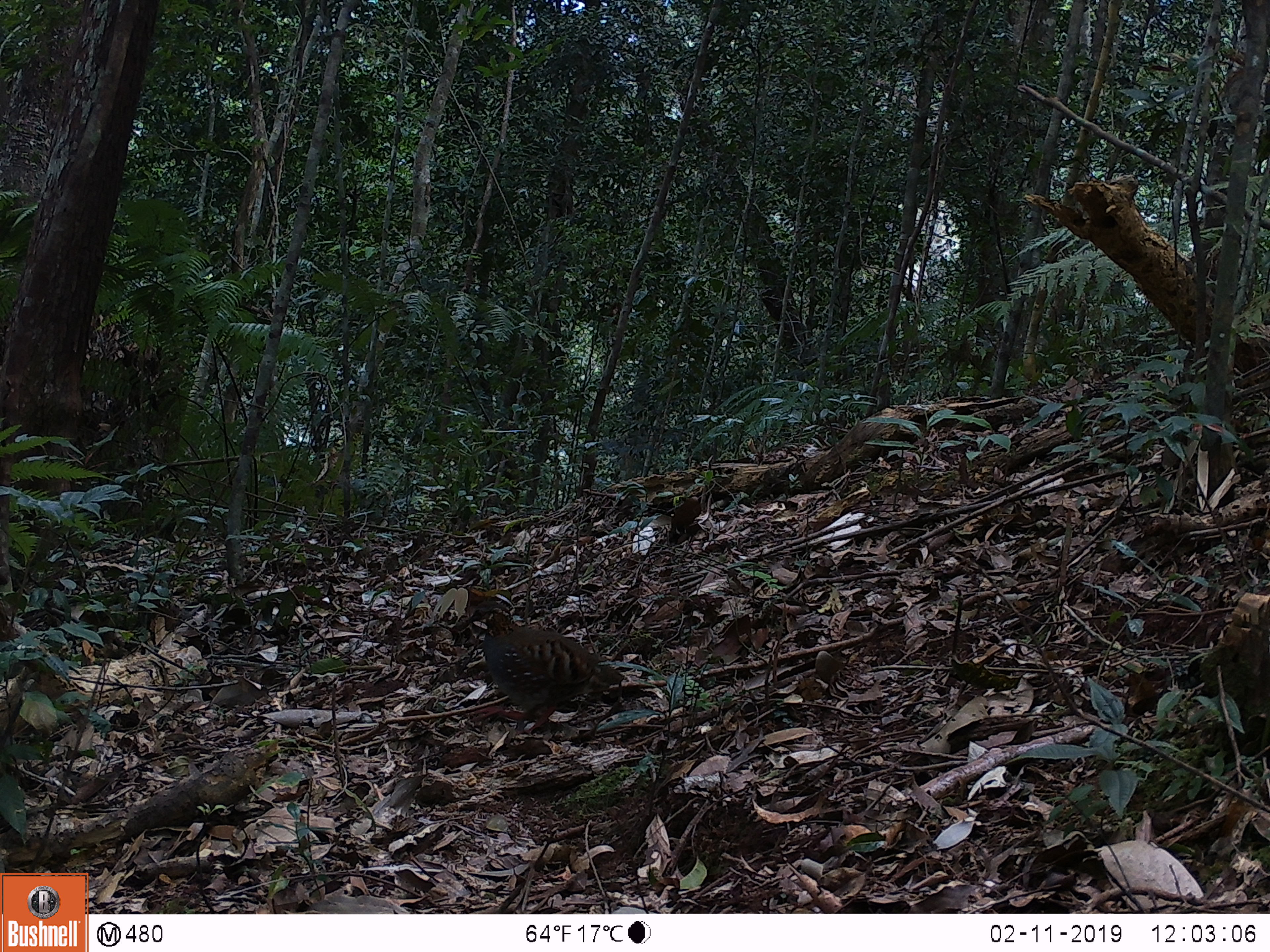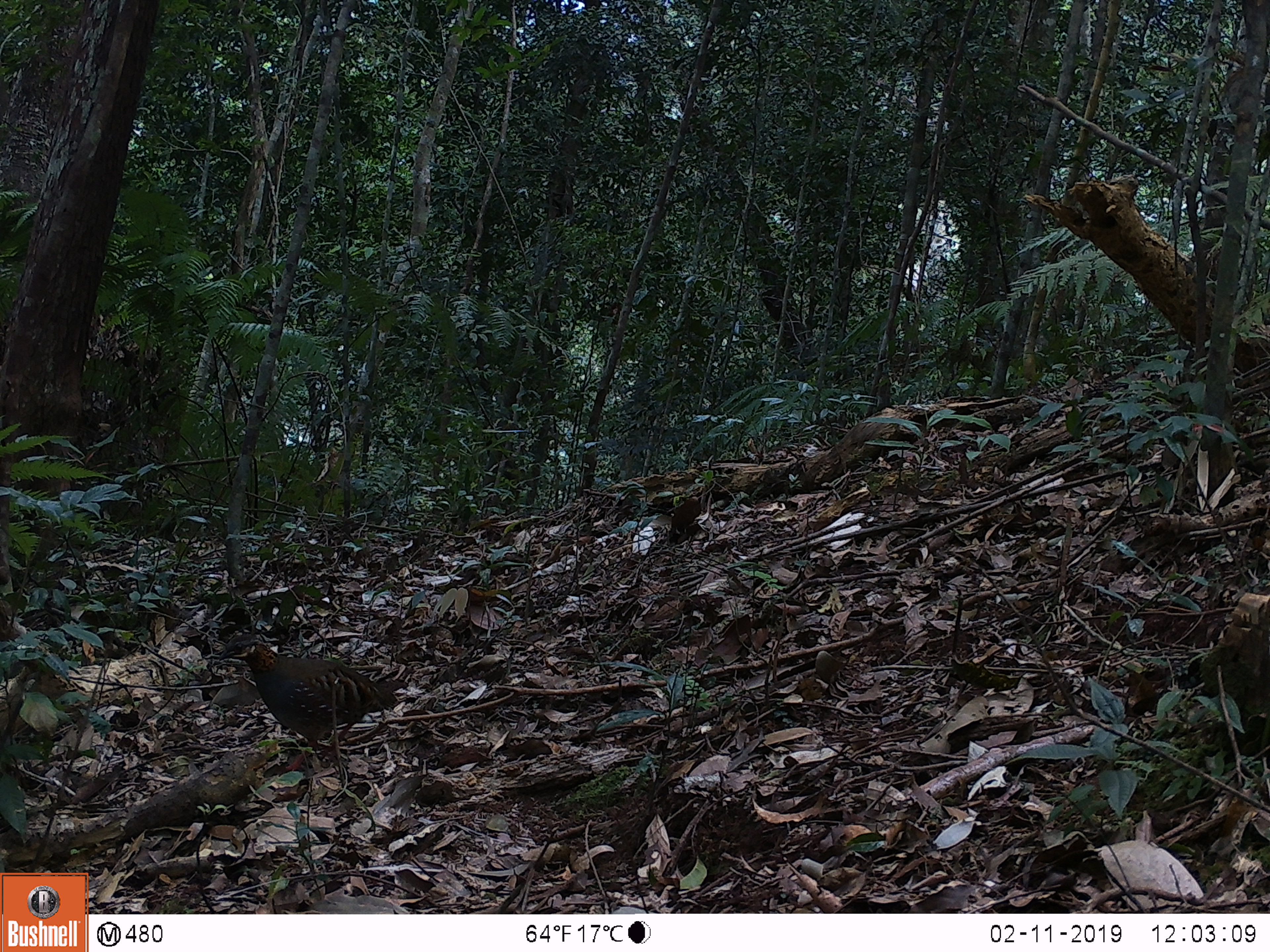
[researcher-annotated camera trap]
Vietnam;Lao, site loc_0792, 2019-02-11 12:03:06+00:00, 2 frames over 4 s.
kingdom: Animalia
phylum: Chordata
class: Aves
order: Galliformes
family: Phasianidae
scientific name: Phasianidae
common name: partridge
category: unidentified partridge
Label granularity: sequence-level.